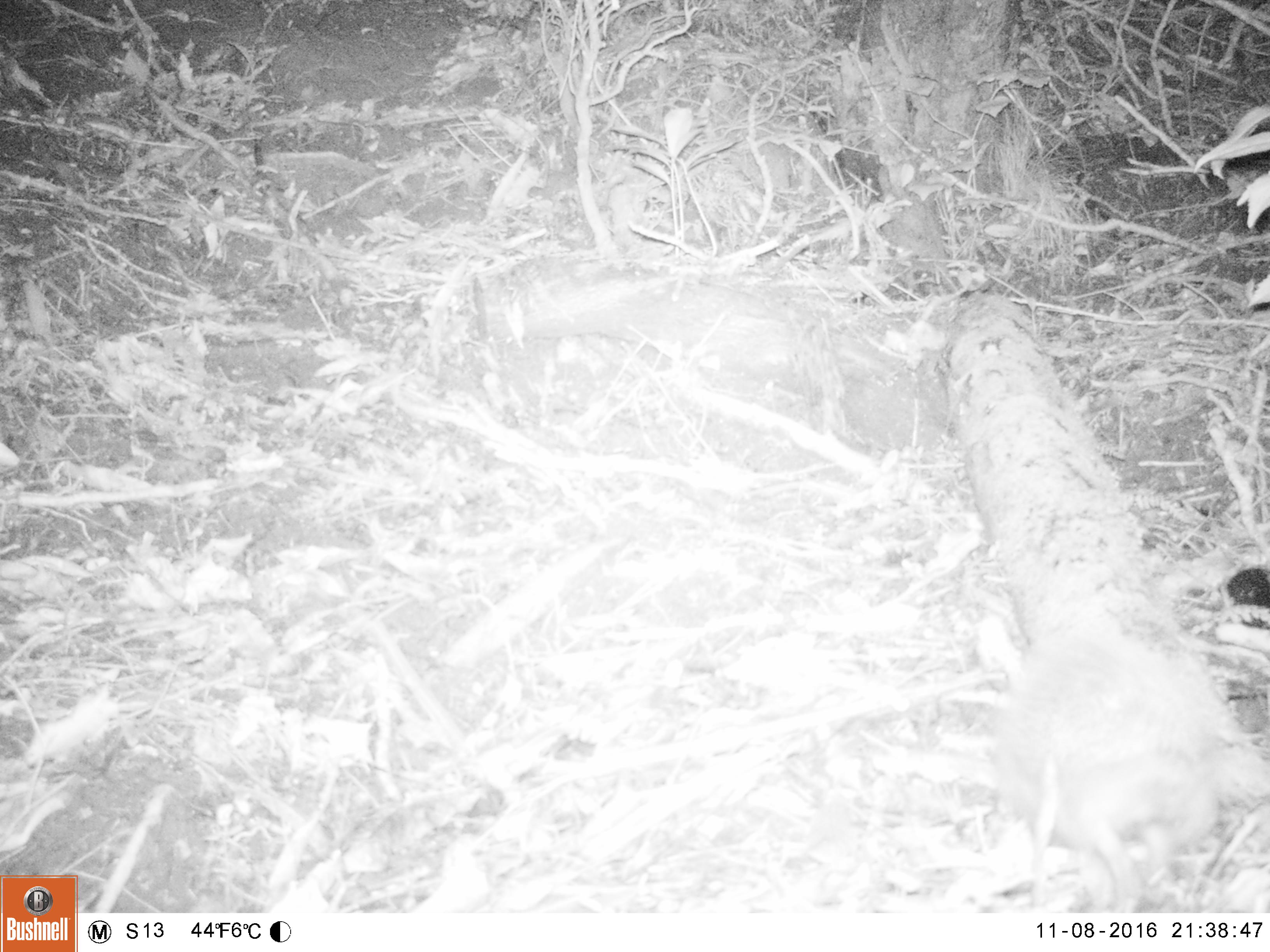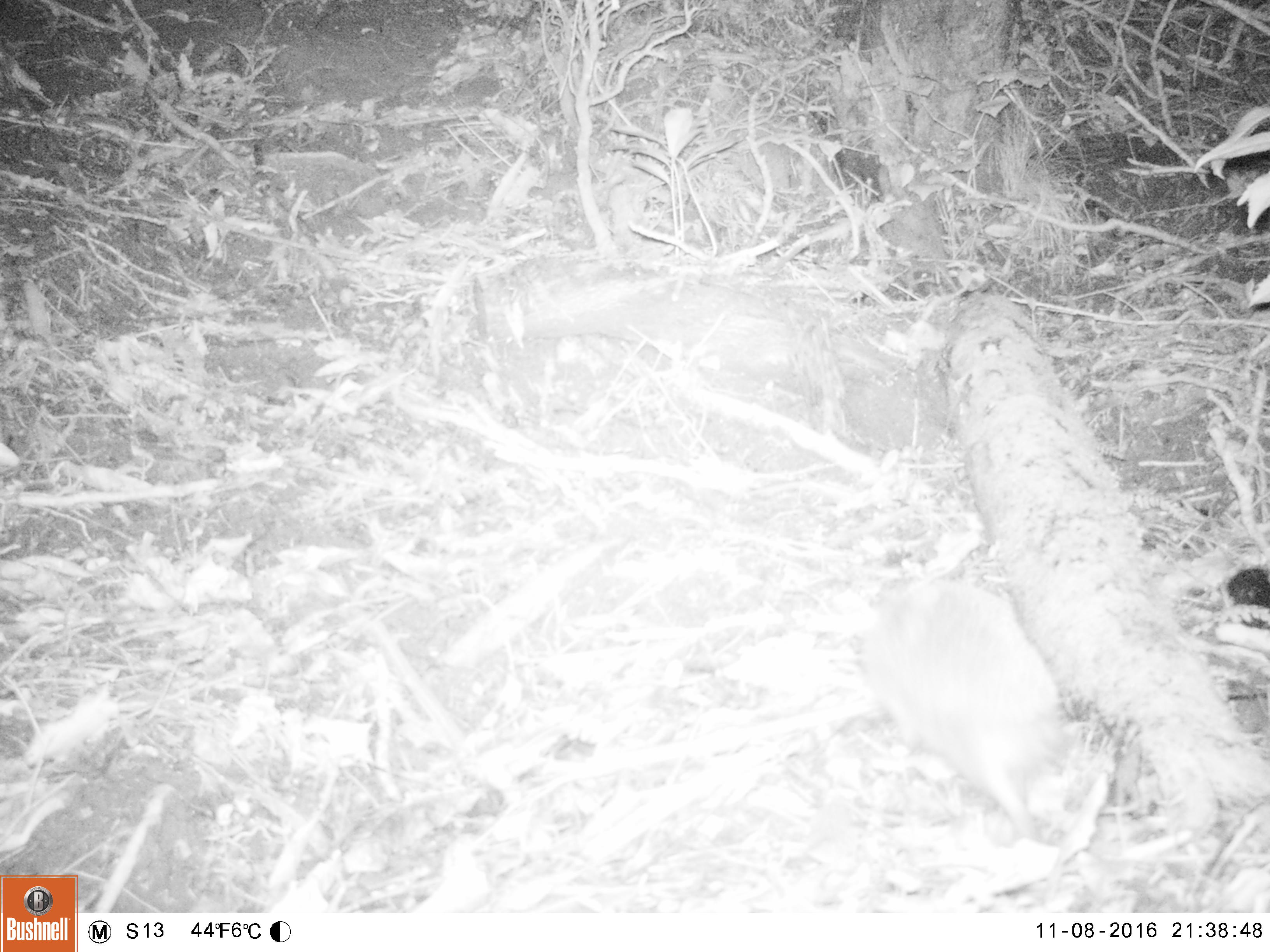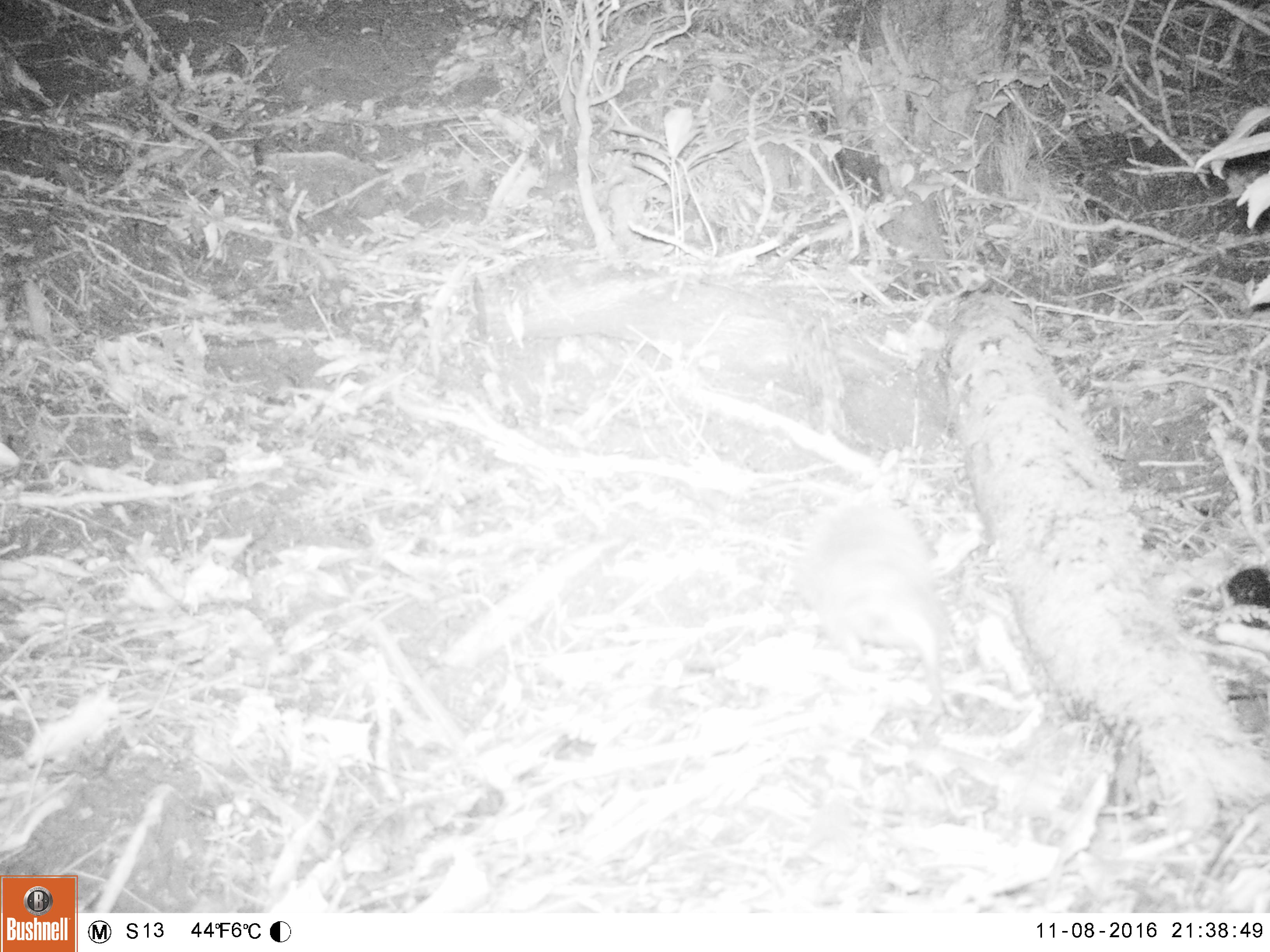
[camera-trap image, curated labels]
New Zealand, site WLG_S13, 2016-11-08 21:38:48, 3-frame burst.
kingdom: Animalia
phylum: Chordata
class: Mammalia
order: Eulipotyphla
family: Erinaceidae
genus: Erinaceus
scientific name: Erinaceus europaeus europaeus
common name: european hedgehog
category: hedgehog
Hedgehog (european hedgehog) (Erinaceus europaeus europaeus).